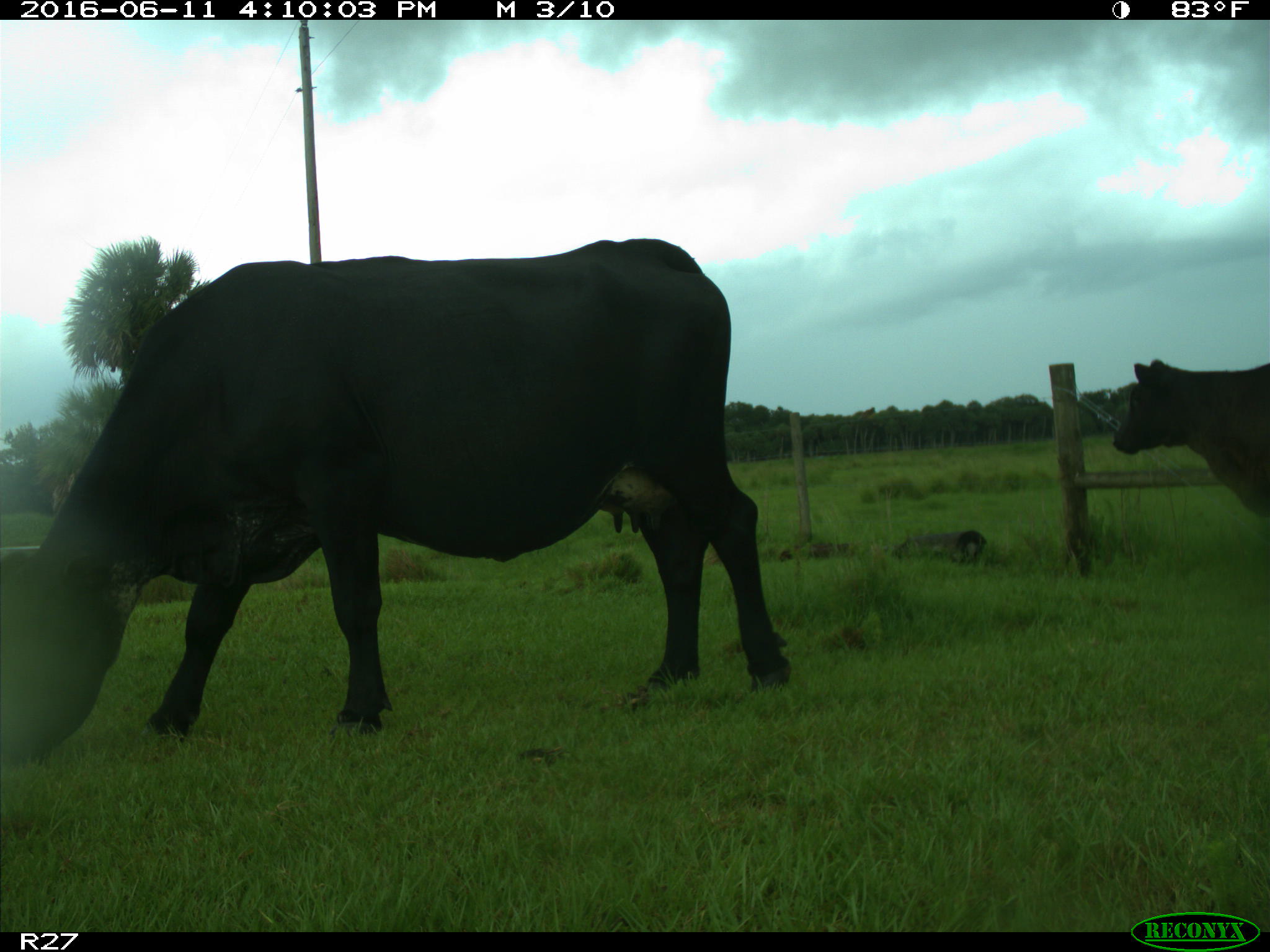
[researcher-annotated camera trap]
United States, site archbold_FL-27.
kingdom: Animalia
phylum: Chordata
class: Mammalia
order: Artiodactyla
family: Bovidae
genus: Bos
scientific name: Bos taurus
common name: domestic cow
Bos taurus (domestic cow).